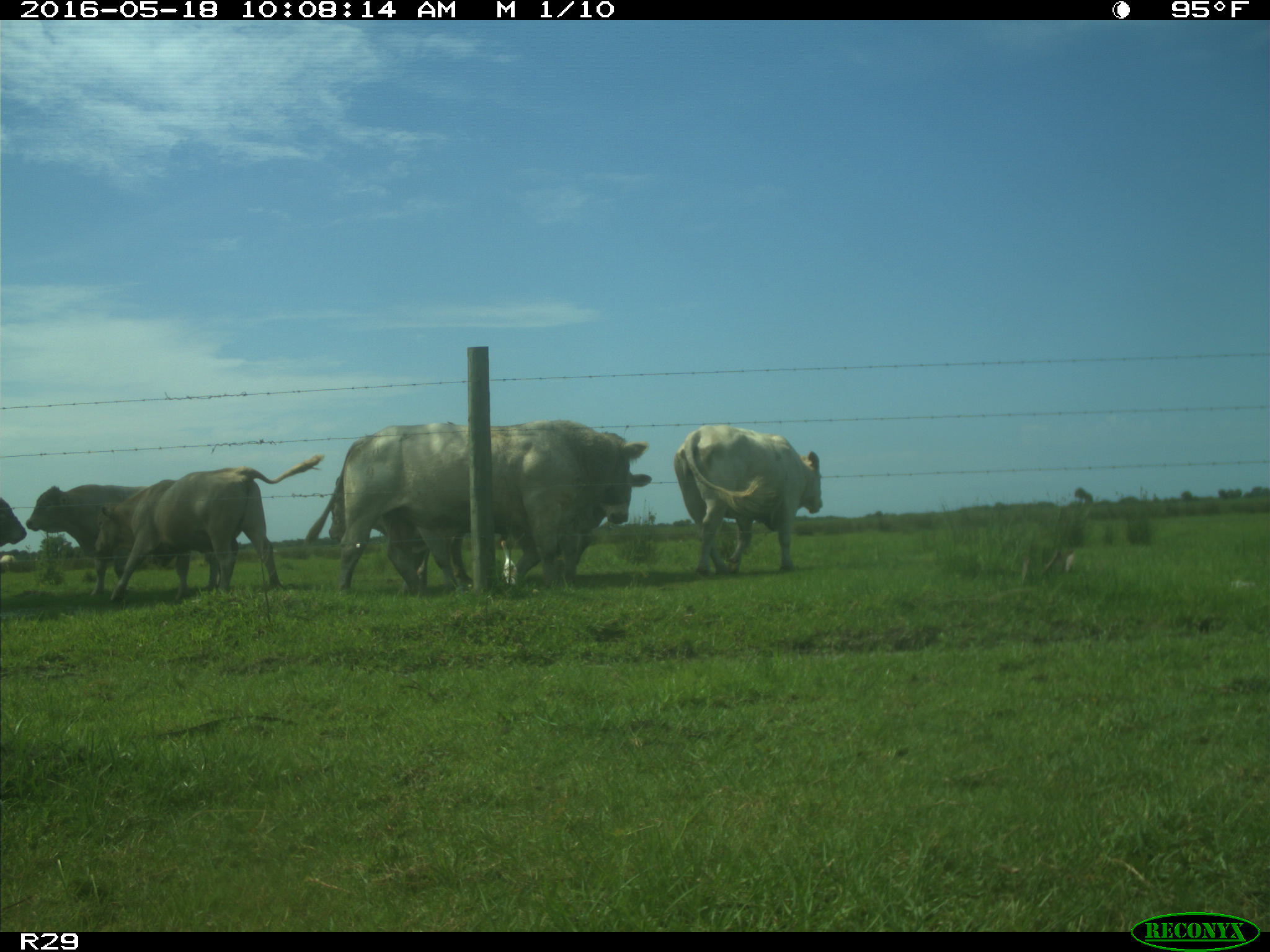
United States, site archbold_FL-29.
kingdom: Animalia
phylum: Chordata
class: Mammalia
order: Artiodactyla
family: Bovidae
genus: Bos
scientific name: Bos taurus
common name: domestic cow